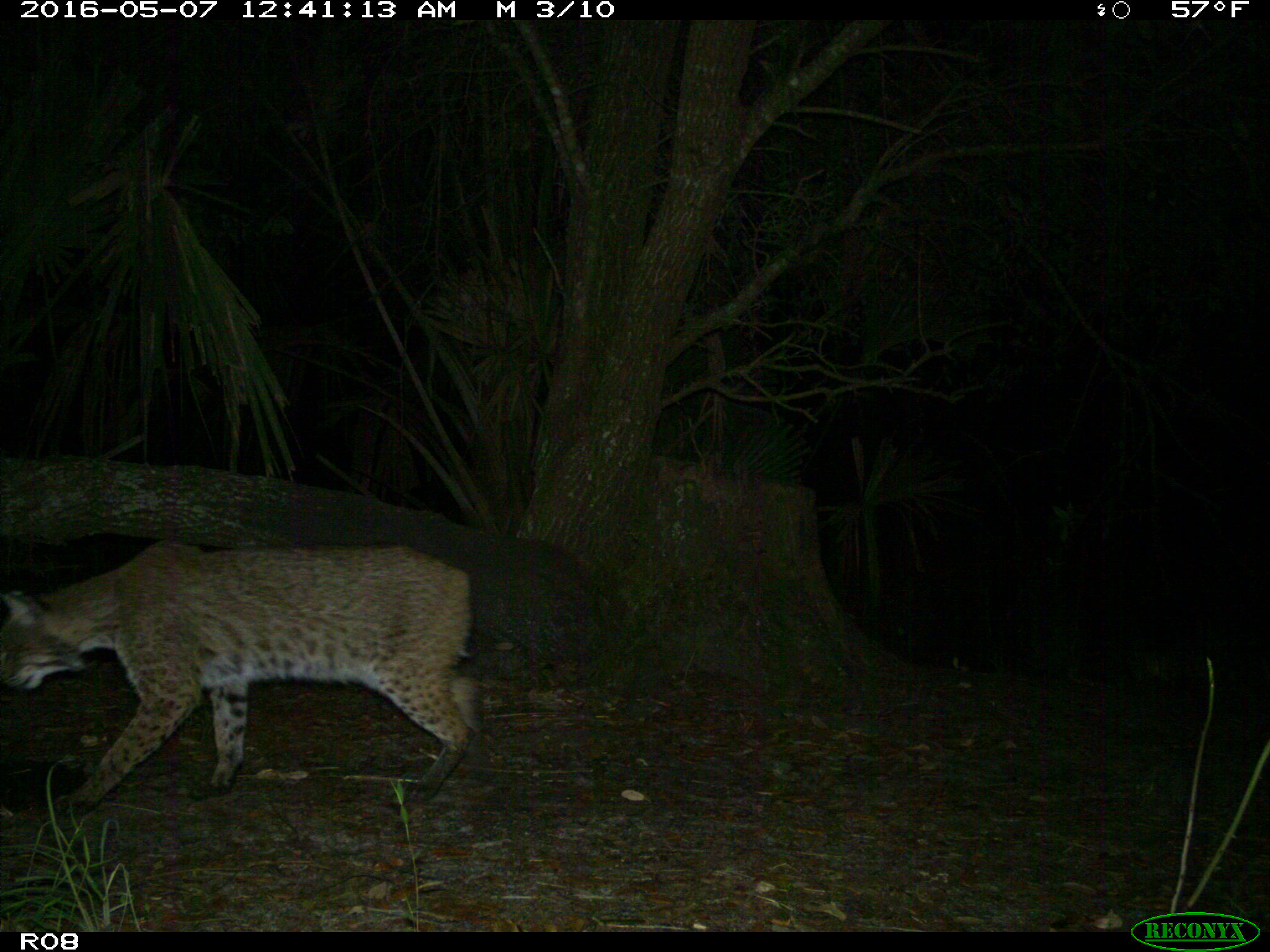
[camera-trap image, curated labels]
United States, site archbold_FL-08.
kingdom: Animalia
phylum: Chordata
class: Mammalia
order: Carnivora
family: Felidae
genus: Lynx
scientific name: Lynx rufus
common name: bobcat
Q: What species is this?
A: Lynx rufus (bobcat).